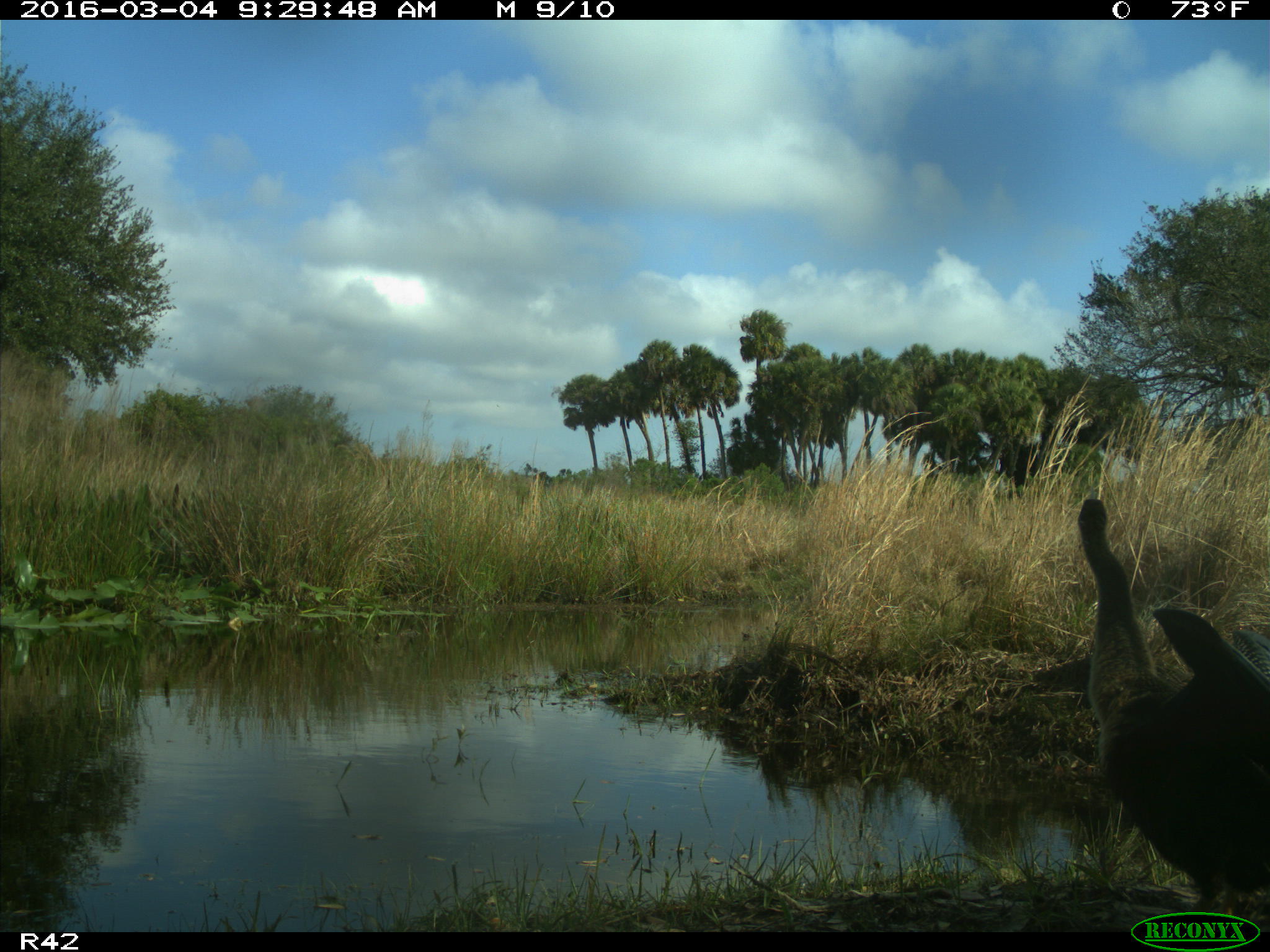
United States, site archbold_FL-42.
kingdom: Animalia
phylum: Chordata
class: Aves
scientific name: Aves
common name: birds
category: unidentified bird